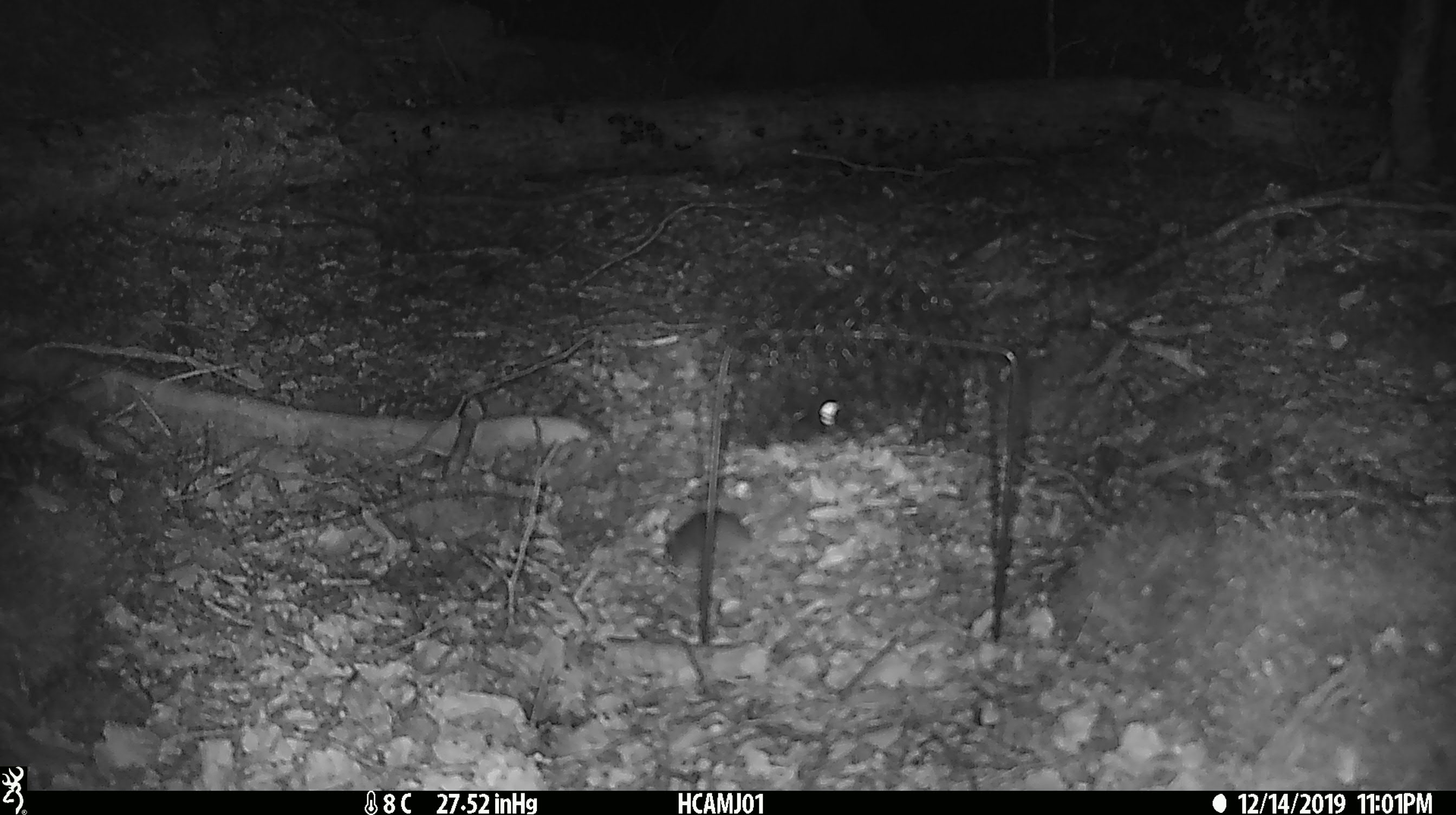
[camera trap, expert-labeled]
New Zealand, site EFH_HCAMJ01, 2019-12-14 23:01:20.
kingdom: Animalia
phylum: Chordata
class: Mammalia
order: Rodentia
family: Muridae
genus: Mus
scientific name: Mus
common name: mouse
Mouse (Mus).